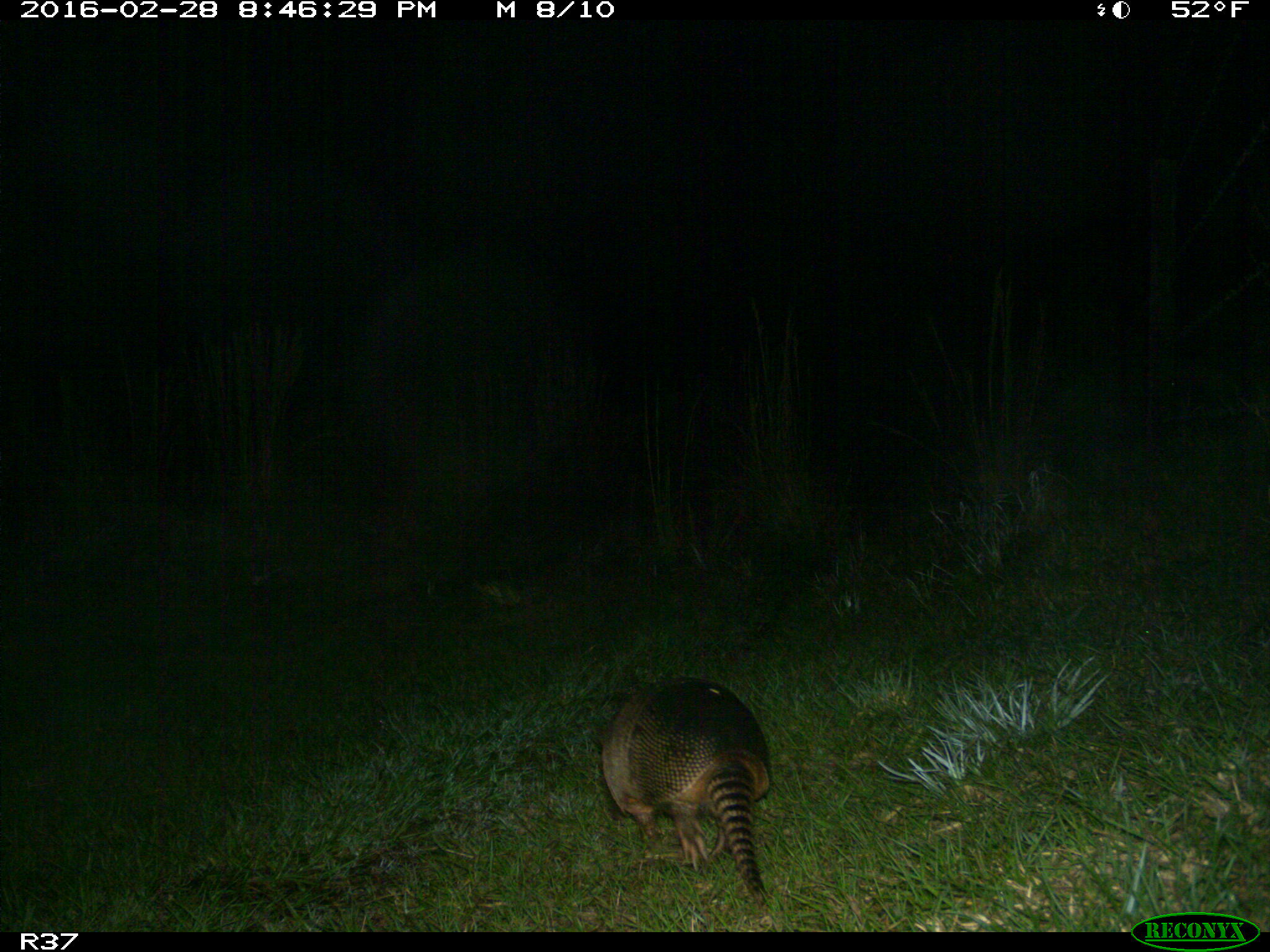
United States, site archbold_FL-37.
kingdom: Animalia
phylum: Chordata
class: Mammalia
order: Cingulata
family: Dasypodidae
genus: Dasypus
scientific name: Dasypus novemcinctus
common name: nine-banded armadillo